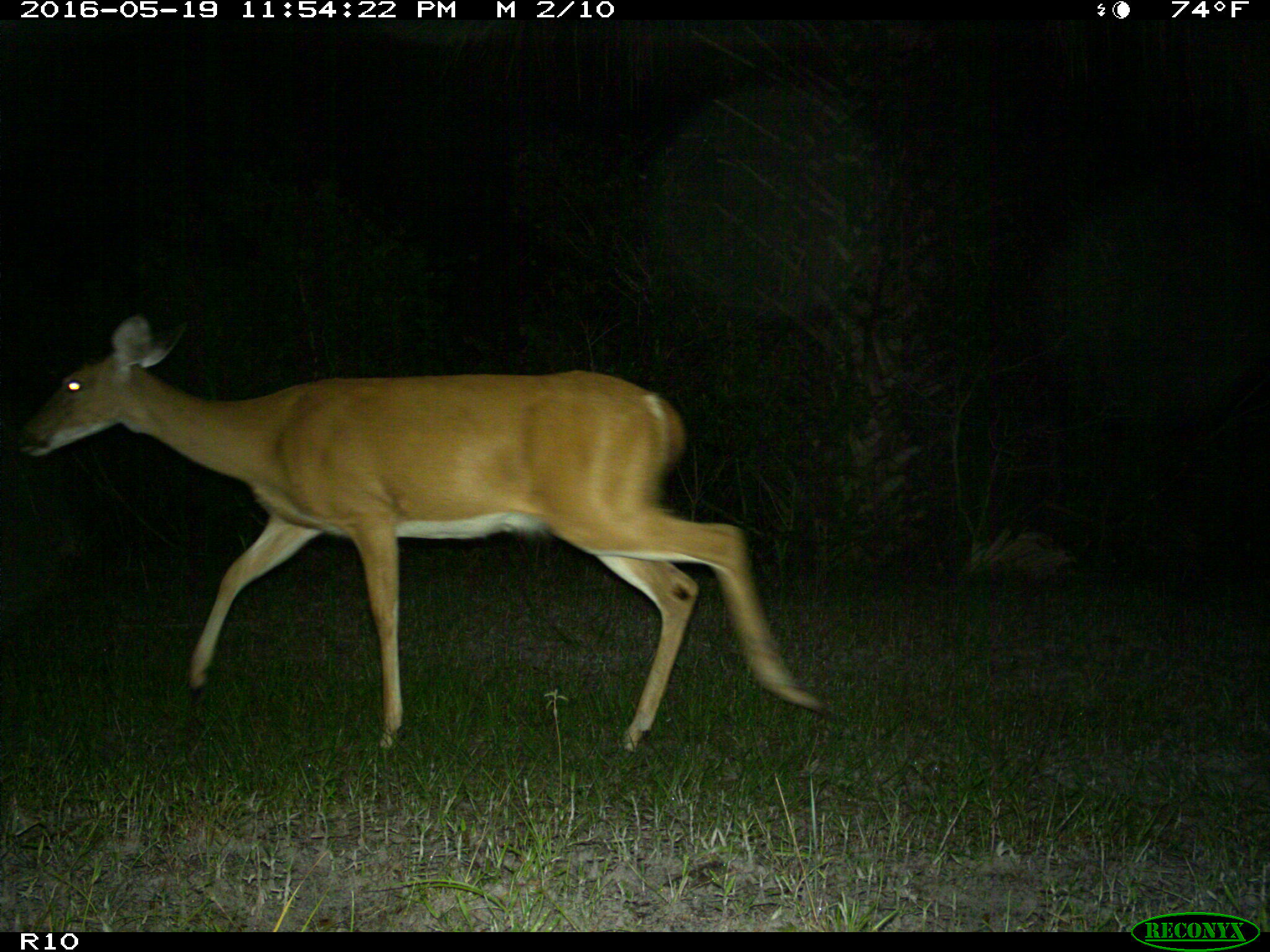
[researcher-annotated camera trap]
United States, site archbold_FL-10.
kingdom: Animalia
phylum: Chordata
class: Mammalia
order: Artiodactyla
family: Cervidae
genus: Odocoileus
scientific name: Odocoileus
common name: deer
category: unidentified deer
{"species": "unidentified deer (deer) (Odocoileus)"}